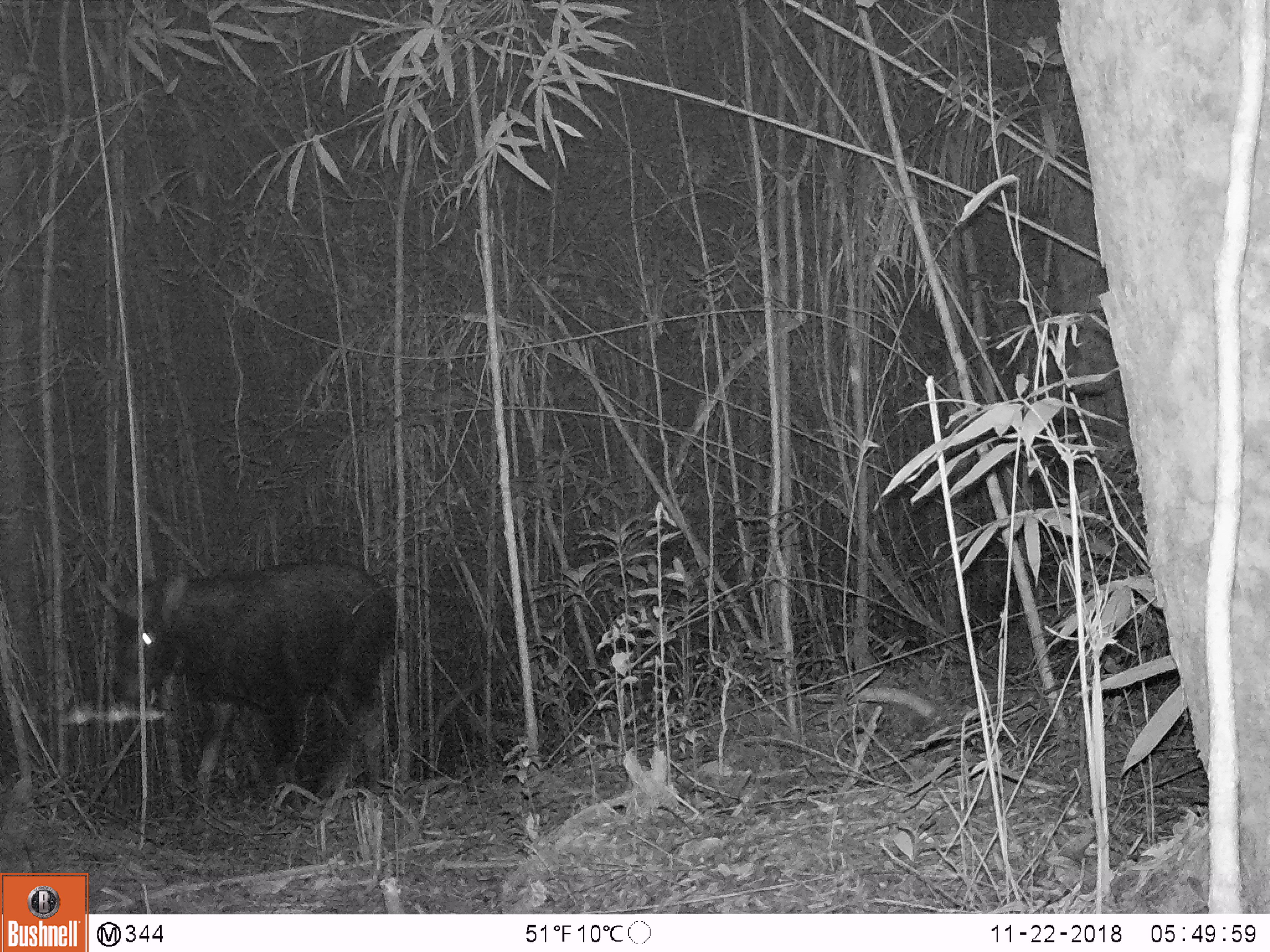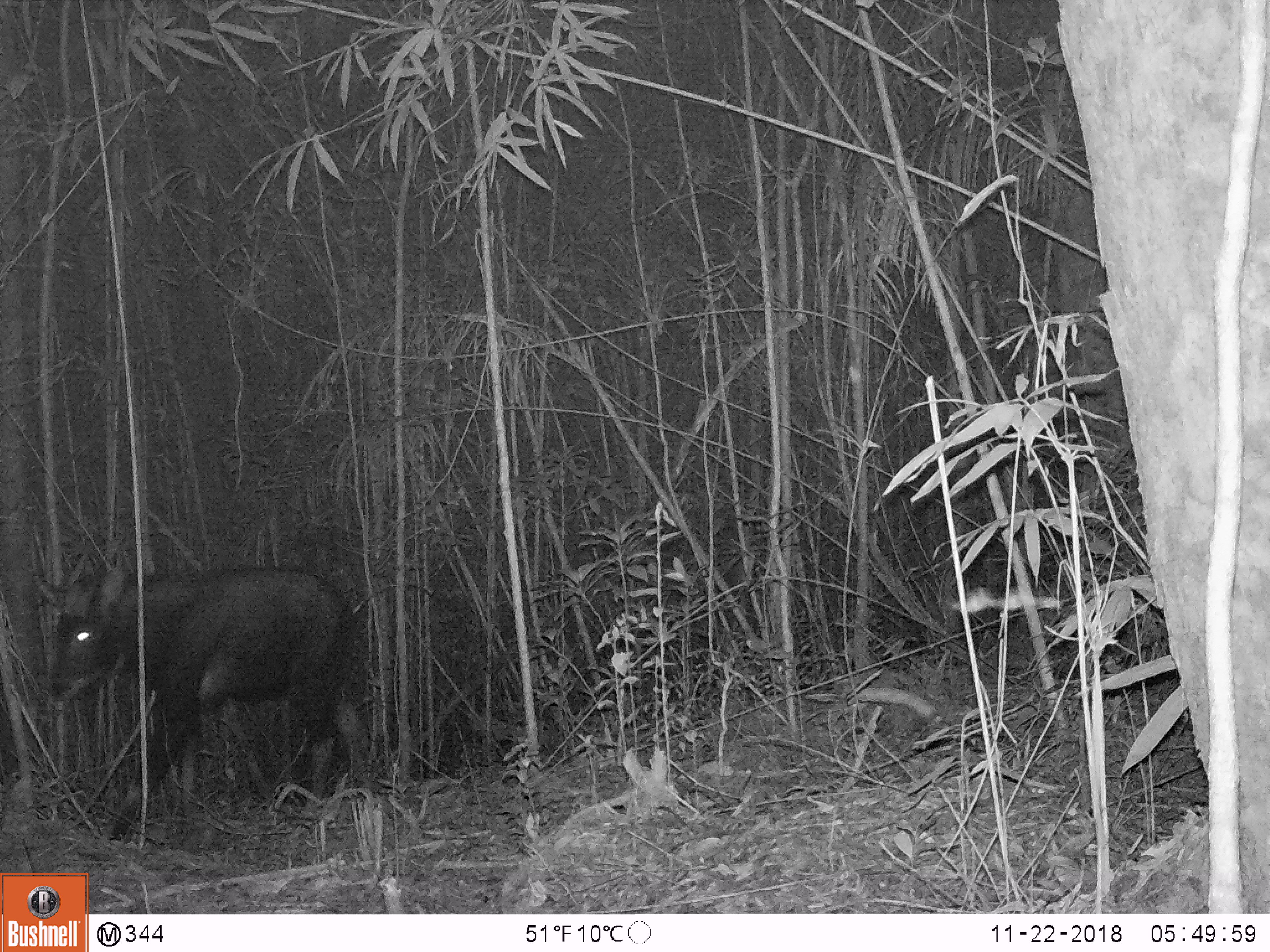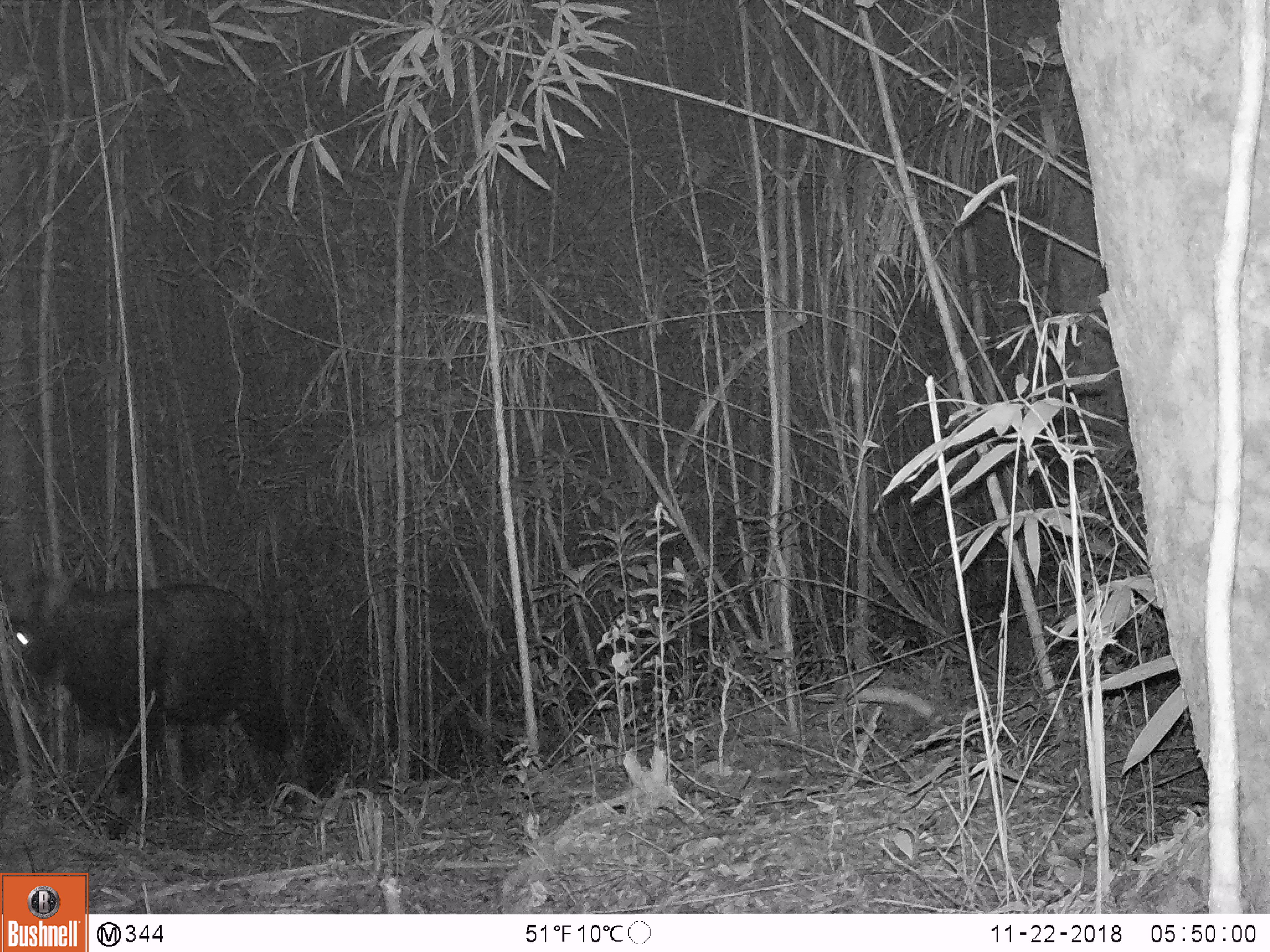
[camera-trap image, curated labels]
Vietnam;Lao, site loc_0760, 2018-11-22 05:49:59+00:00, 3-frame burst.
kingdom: Animalia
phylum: Chordata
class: Mammalia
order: Artiodactyla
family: Bovidae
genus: Capricornis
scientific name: Capricornis sumatraensis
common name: chinese serow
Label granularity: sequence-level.